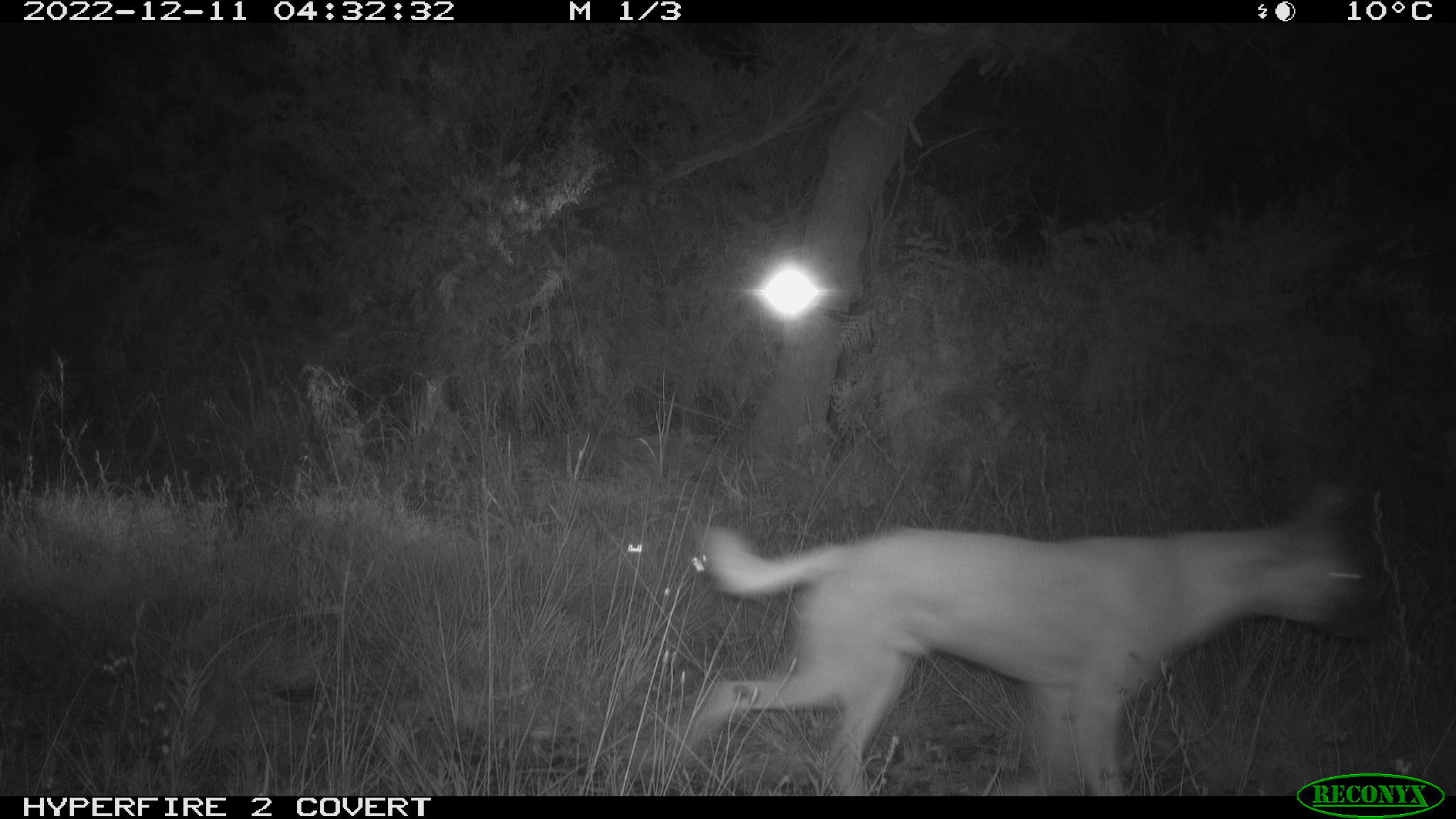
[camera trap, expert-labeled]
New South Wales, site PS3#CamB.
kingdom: Animalia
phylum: Chordata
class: Mammalia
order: Carnivora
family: Canidae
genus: Canis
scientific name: Canis familiaris dingo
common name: dingo